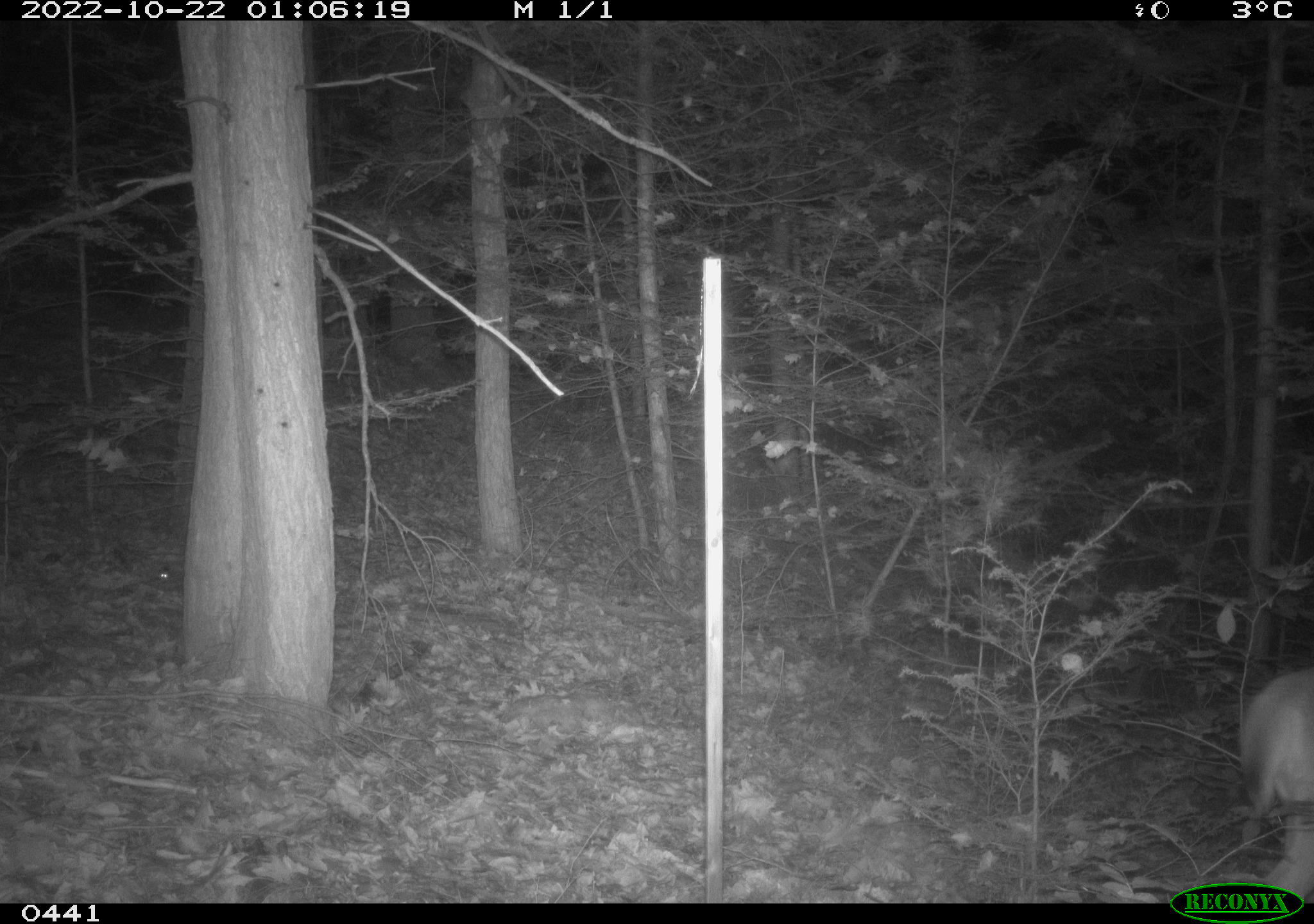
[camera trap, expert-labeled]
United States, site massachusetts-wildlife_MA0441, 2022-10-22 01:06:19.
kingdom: Animalia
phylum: Chordata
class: Mammalia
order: Artiodactyla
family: Cervidae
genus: Odocoileus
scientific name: Odocoileus virginianus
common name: white-tailed deer